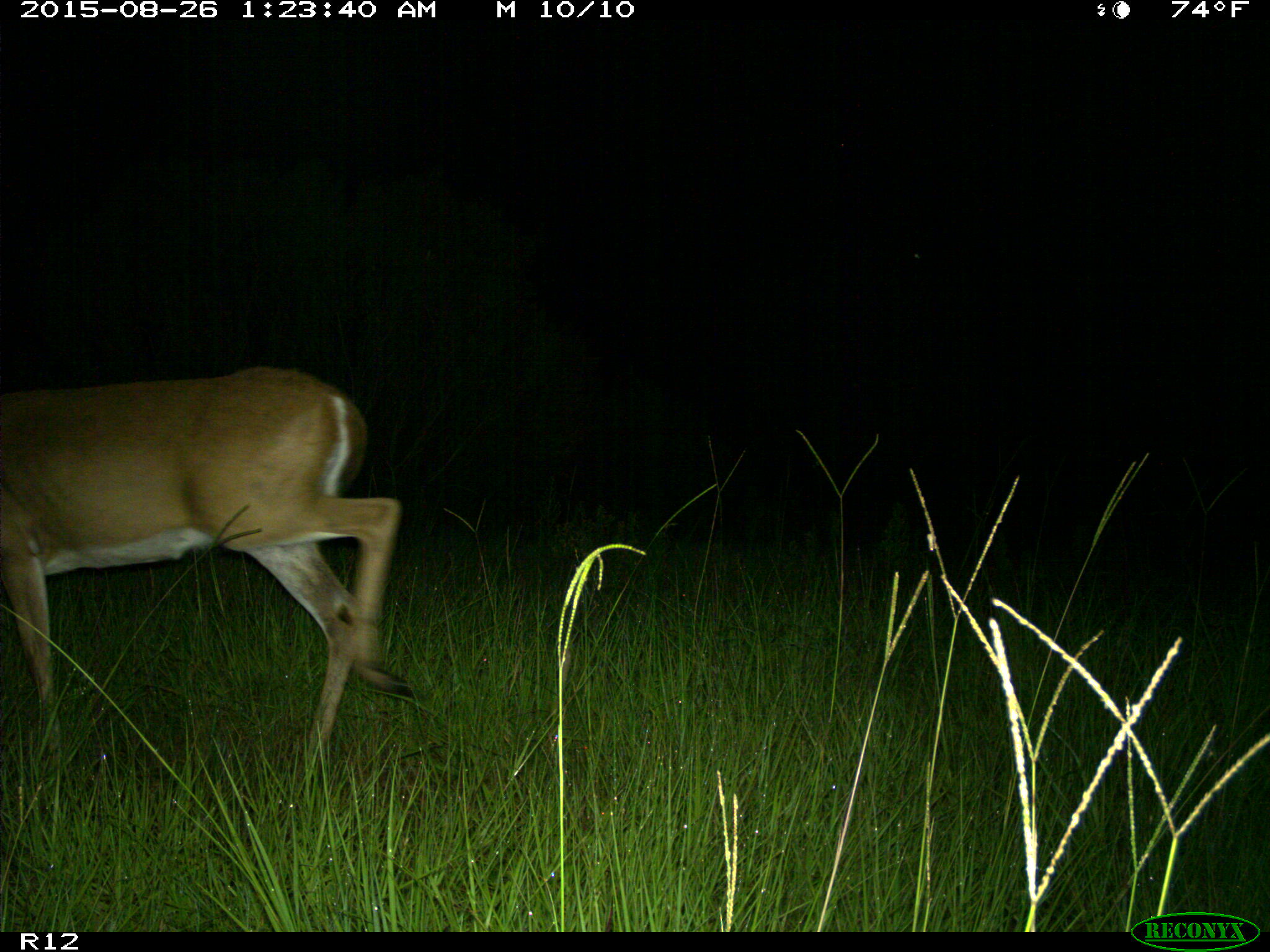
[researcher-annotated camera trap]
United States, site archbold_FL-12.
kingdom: Animalia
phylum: Chordata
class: Mammalia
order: Artiodactyla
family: Cervidae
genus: Odocoileus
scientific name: Odocoileus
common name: deer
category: unidentified deer